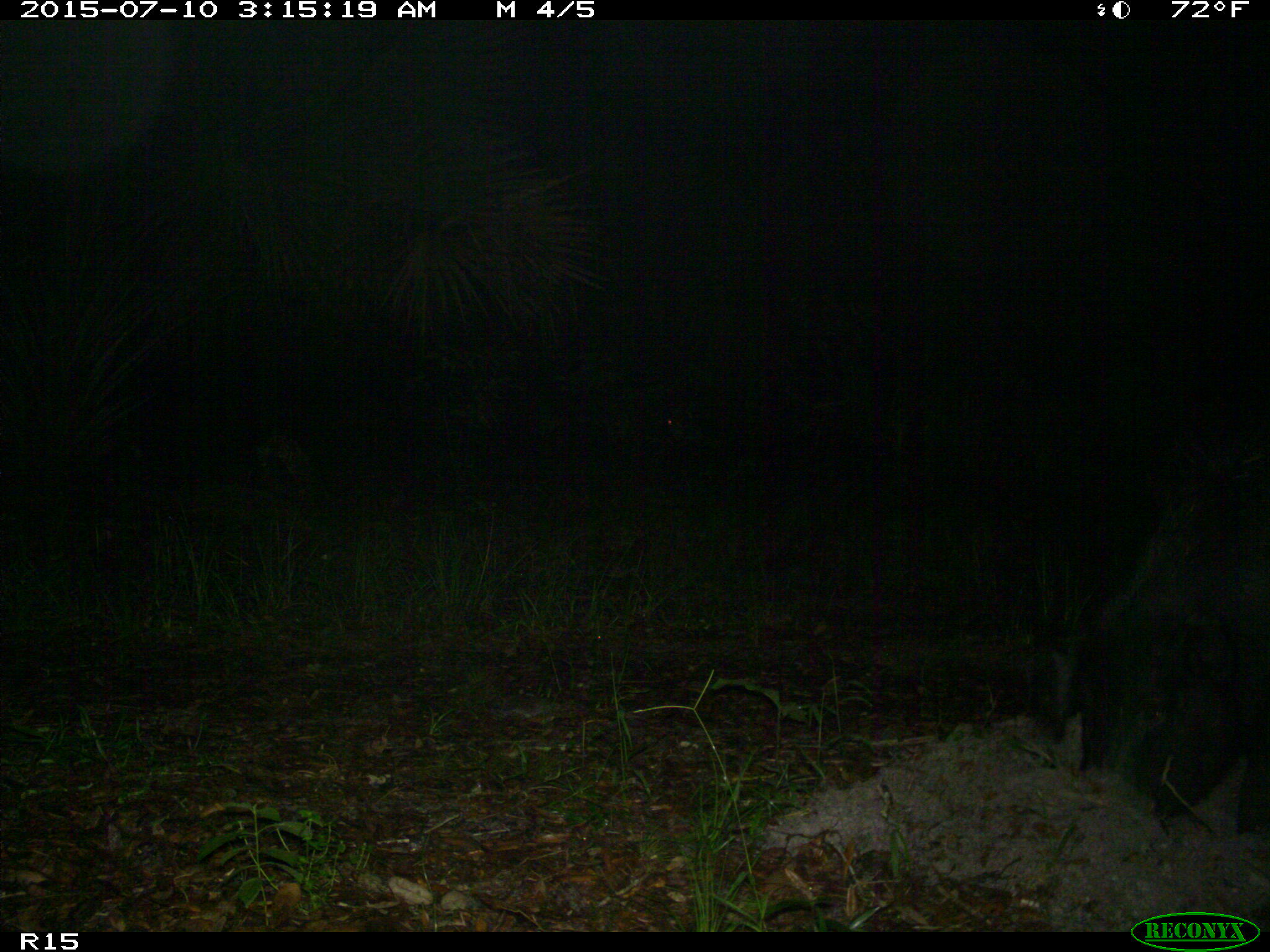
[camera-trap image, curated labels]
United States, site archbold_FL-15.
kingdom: Animalia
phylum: Chordata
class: Mammalia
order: Artiodactyla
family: Suidae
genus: Sus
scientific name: Sus scrofa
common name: wild boar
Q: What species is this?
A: Sus scrofa (wild boar).